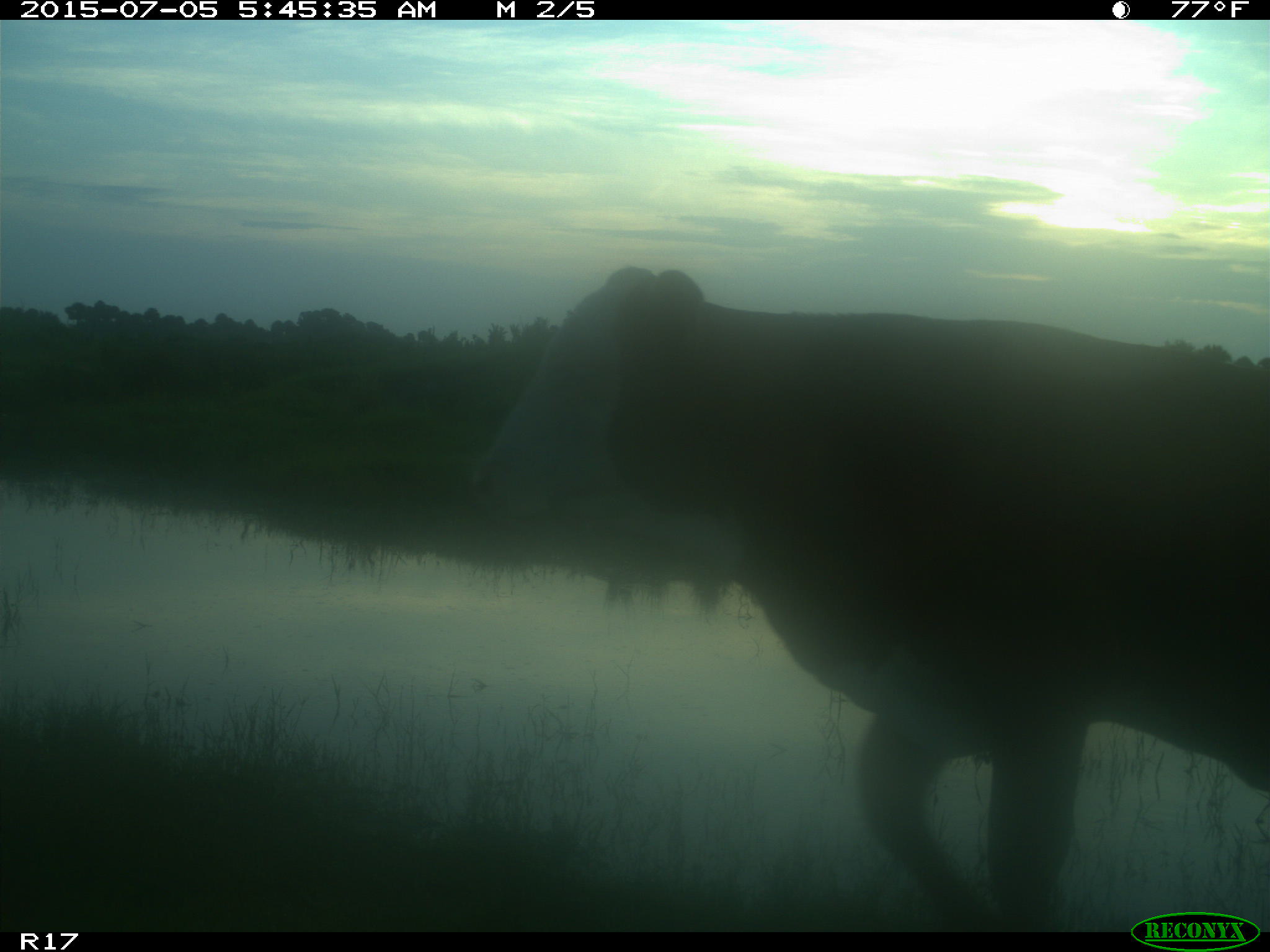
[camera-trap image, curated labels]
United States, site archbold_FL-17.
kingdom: Animalia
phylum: Chordata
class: Mammalia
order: Artiodactyla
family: Bovidae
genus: Bos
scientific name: Bos taurus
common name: domestic cow